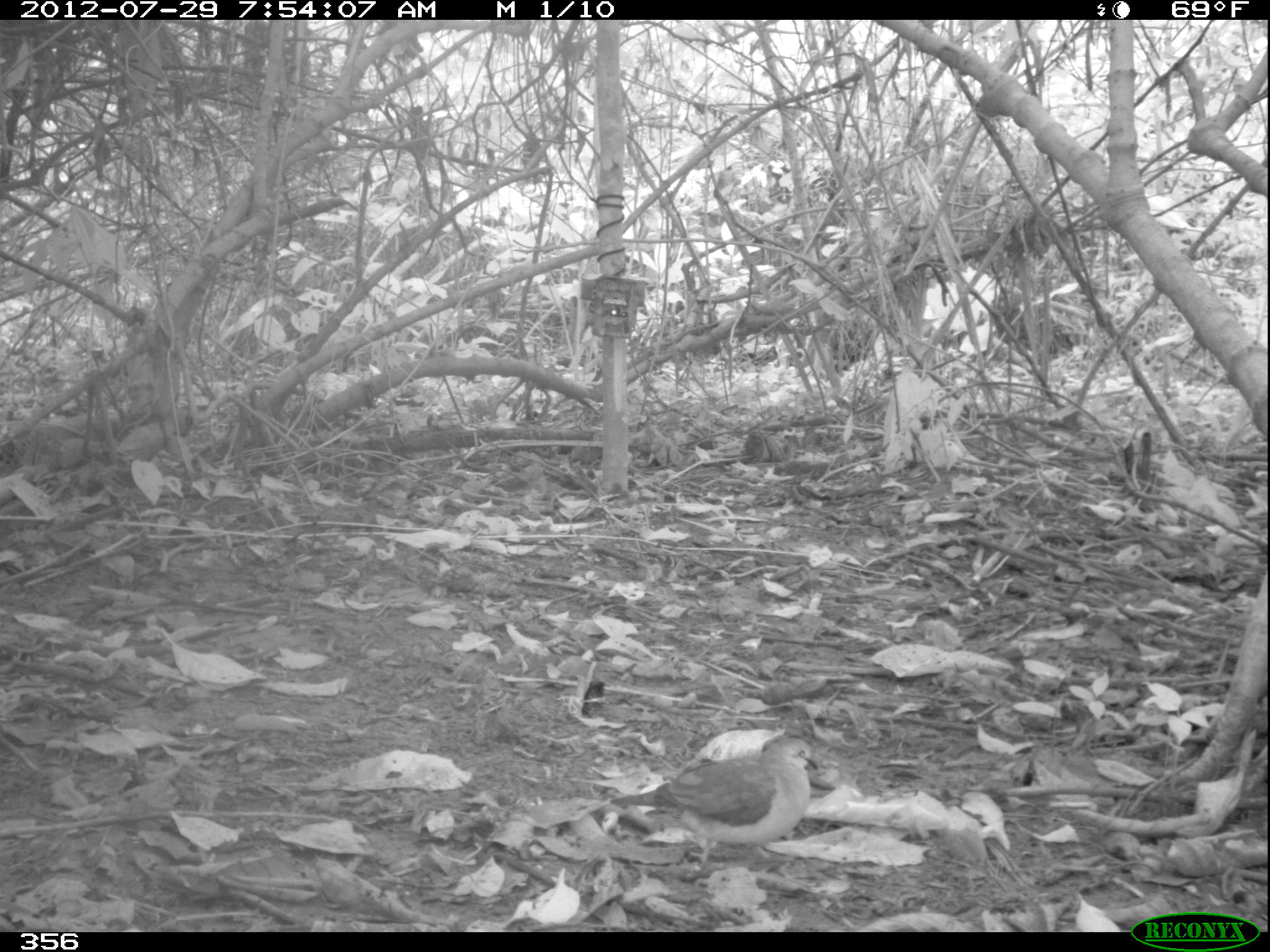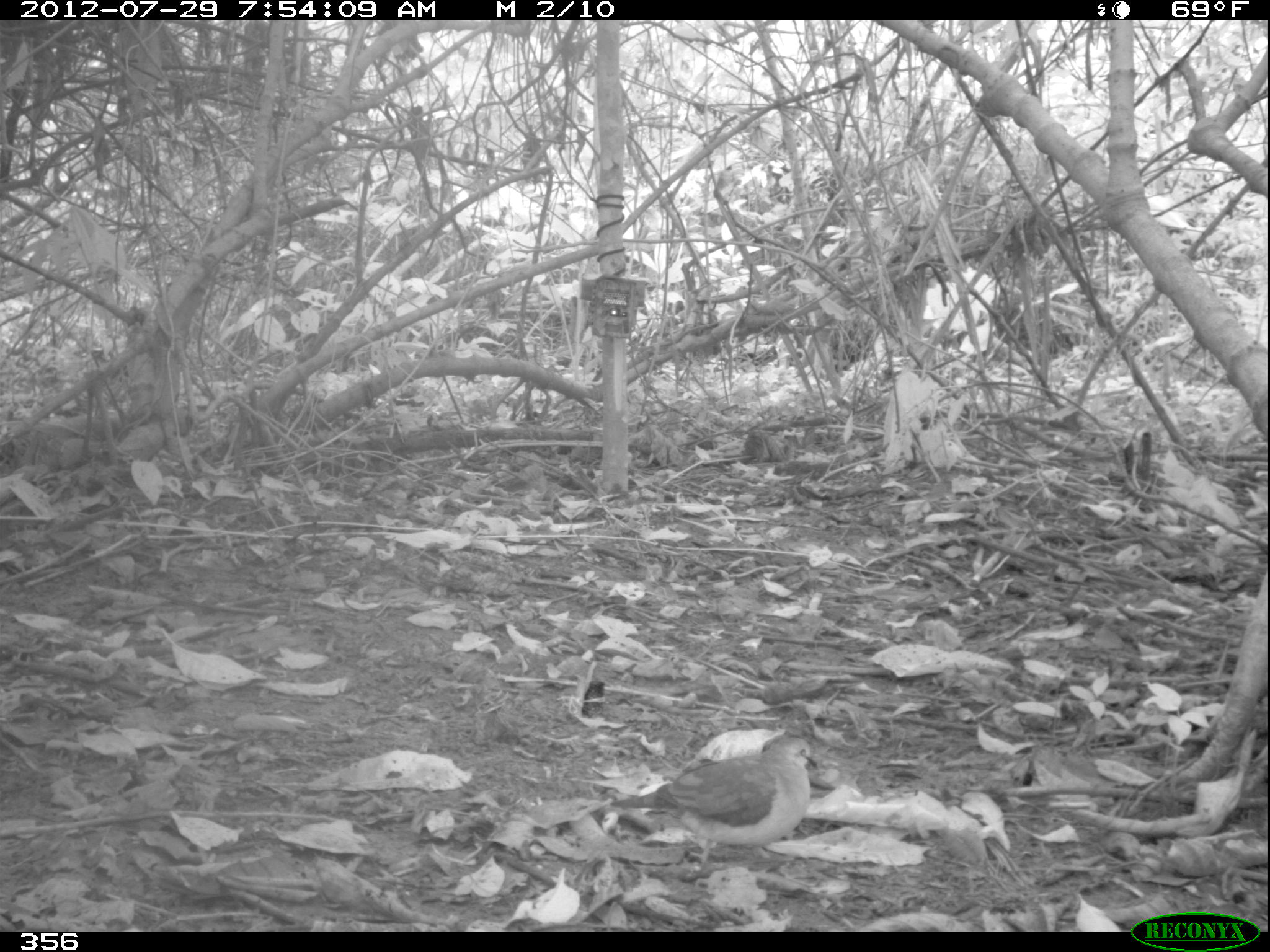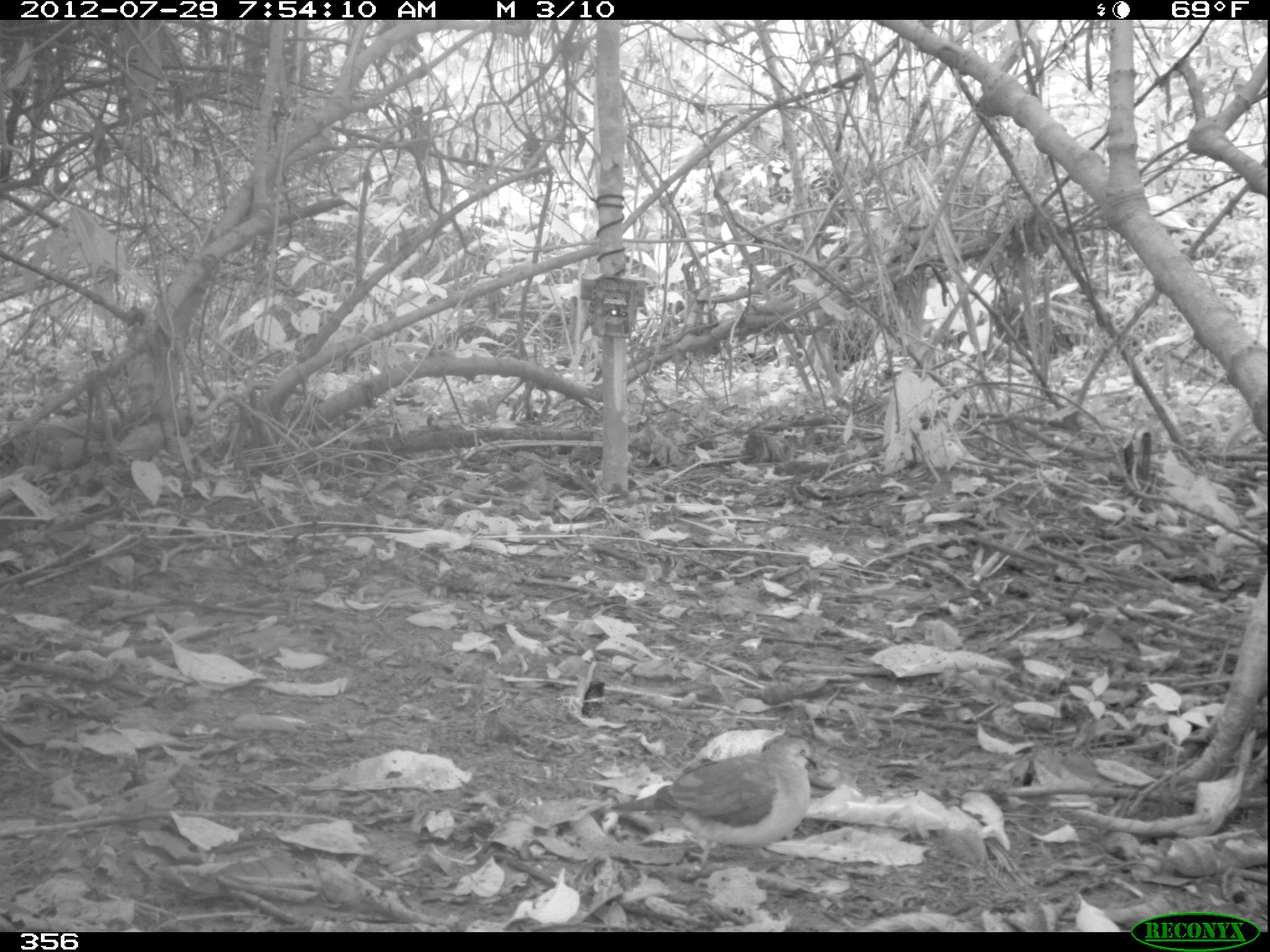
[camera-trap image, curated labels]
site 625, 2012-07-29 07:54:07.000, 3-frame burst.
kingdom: Animalia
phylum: Chordata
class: Aves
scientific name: Aves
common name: bird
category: unknown bird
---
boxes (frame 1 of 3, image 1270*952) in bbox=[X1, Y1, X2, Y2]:
unknown bird: bbox=[609, 736, 819, 864]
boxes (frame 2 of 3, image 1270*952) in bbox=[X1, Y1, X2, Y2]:
unknown bird: bbox=[609, 731, 821, 865]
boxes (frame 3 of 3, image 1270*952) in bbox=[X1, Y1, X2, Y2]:
unknown bird: bbox=[605, 733, 818, 870]